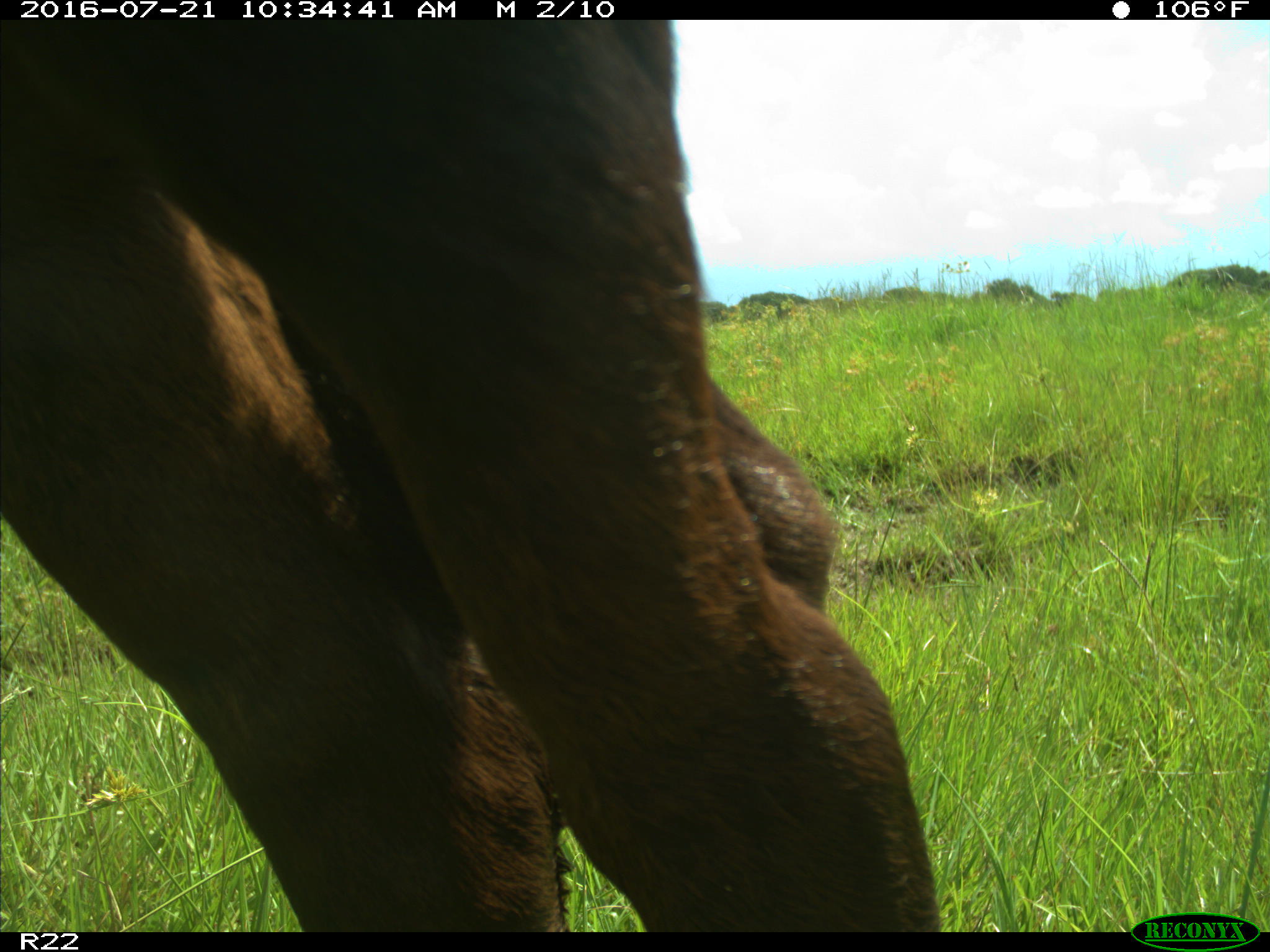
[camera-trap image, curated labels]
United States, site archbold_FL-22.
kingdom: Animalia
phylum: Chordata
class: Mammalia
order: Artiodactyla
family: Bovidae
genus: Bos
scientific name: Bos taurus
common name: domestic cow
Bos taurus (domestic cow).